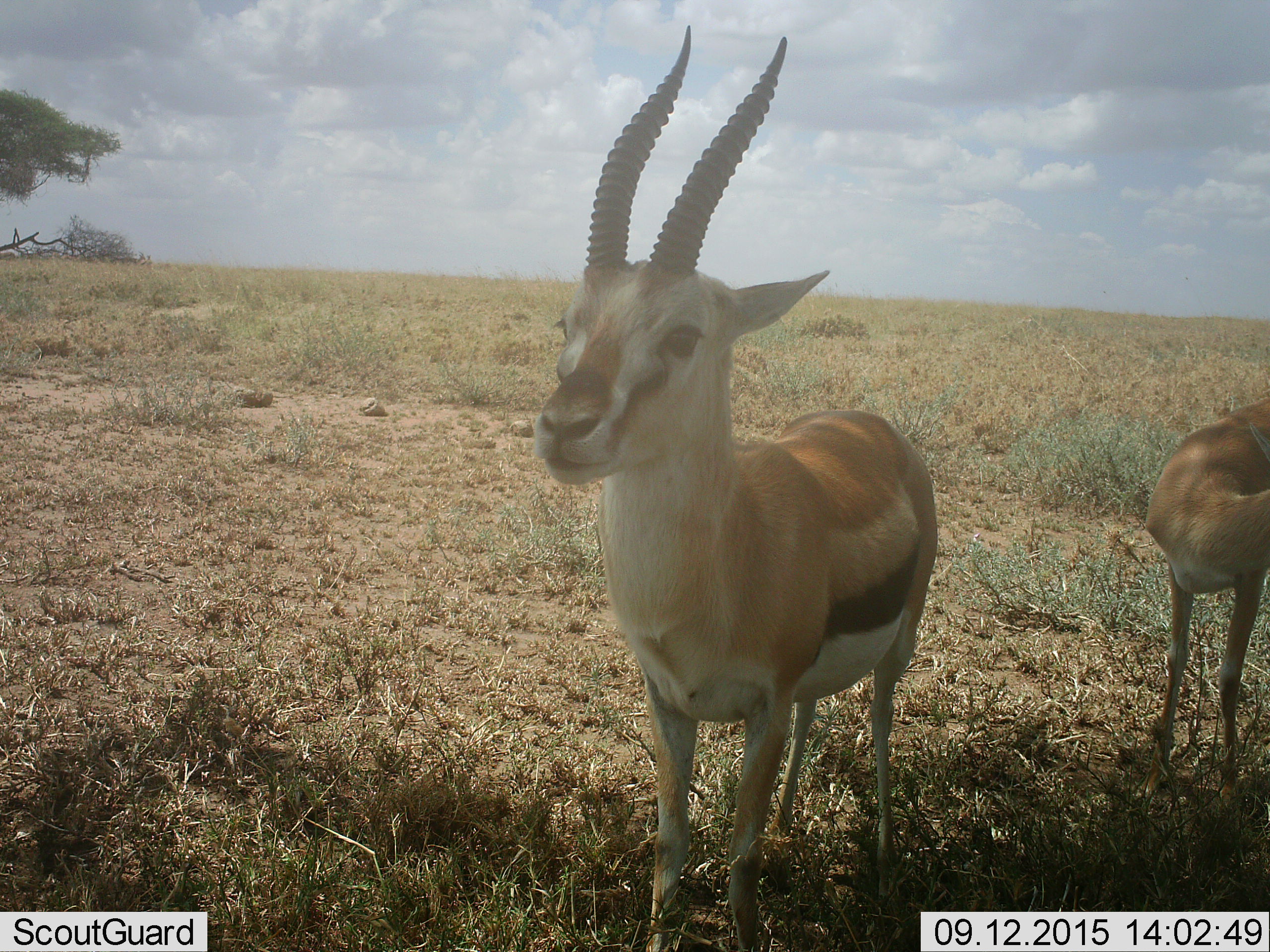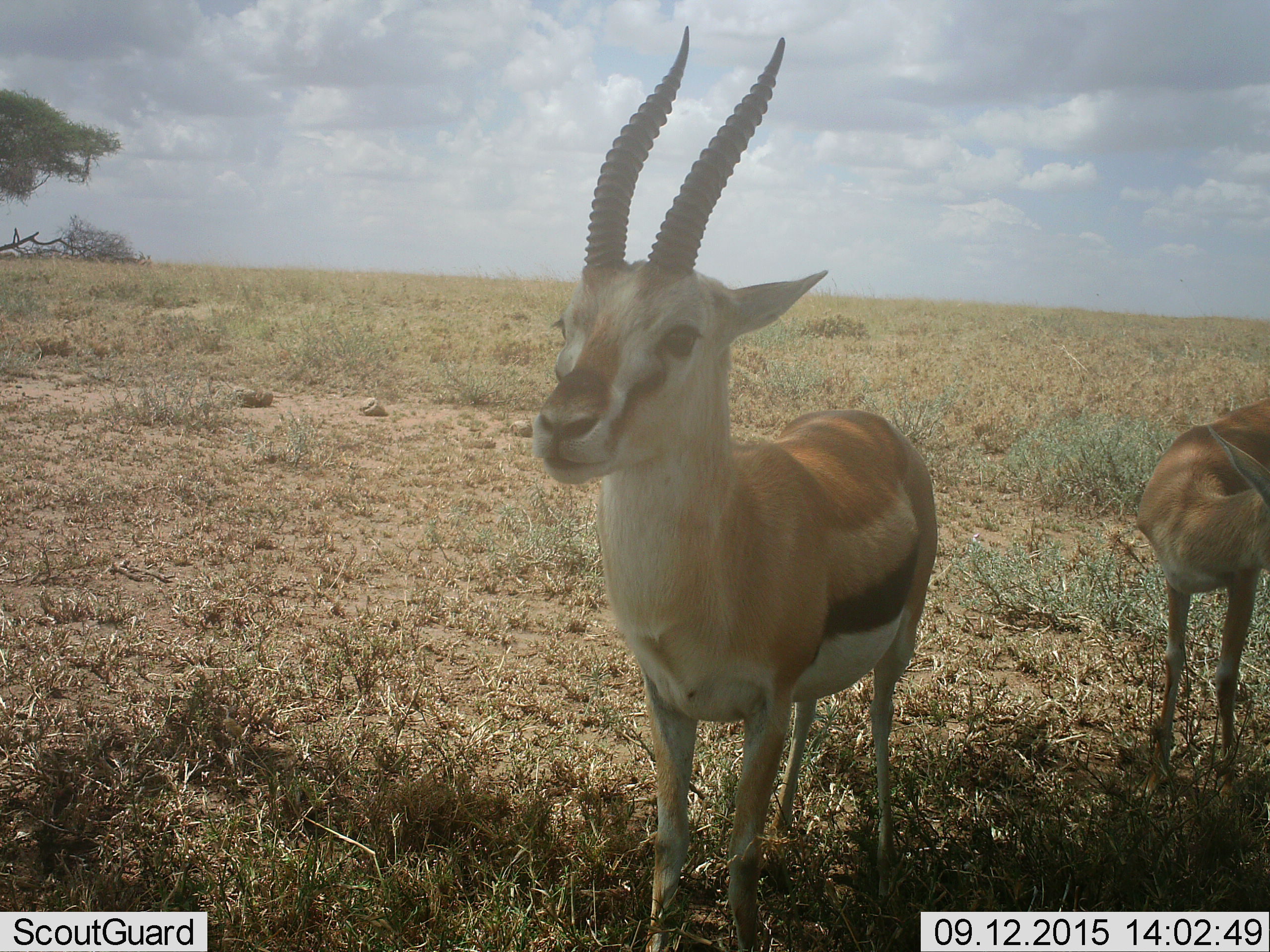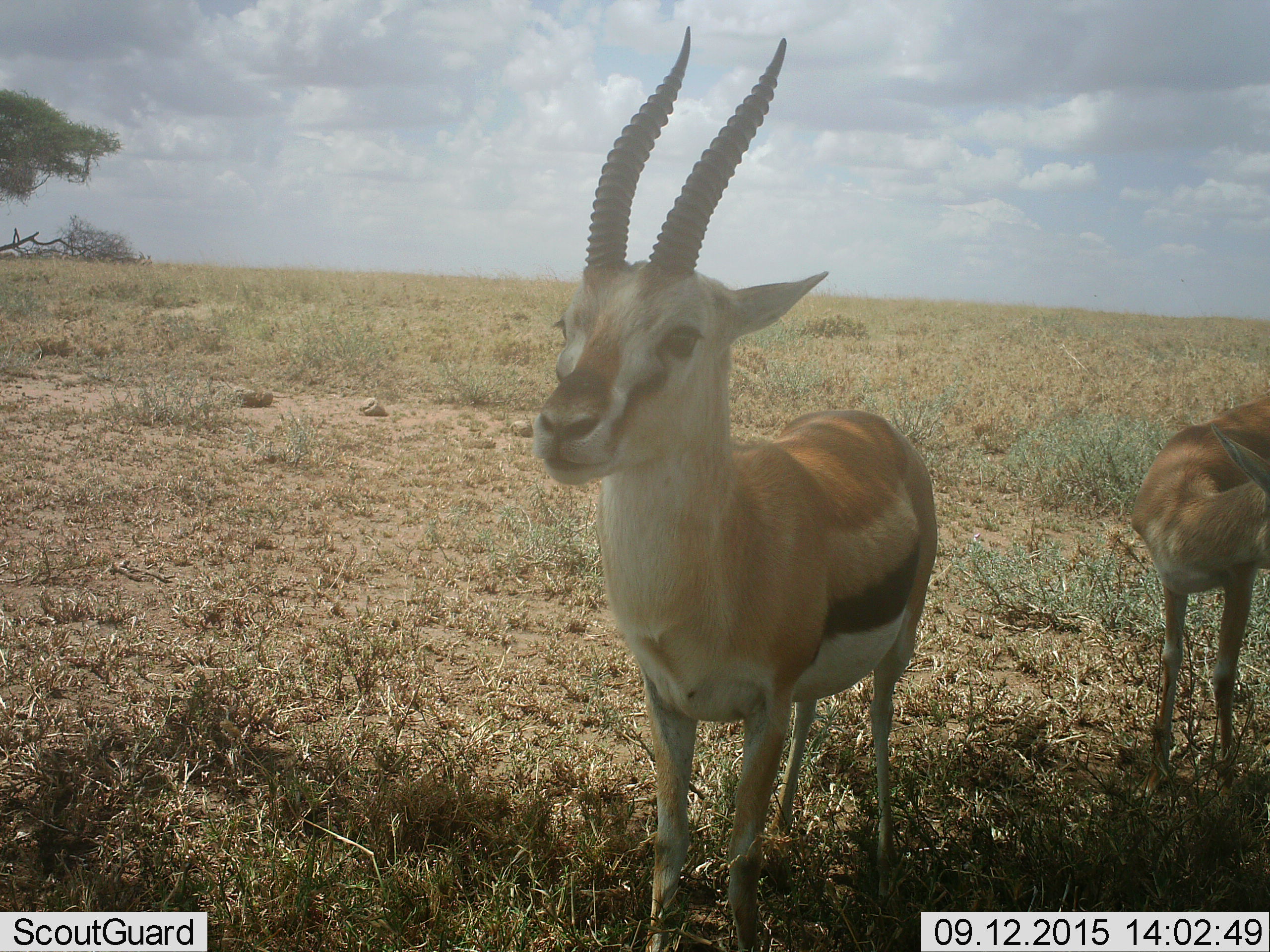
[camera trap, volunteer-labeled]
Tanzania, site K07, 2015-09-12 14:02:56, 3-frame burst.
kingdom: Animalia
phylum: Chordata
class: Mammalia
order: Artiodactyla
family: Bovidae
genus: Eudorcas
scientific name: Eudorcas thomsonii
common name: thomson's gazelle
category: gazellethomsons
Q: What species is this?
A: Gazellethomsons (thomson's gazelle) (Eudorcas thomsonii).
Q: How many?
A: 2.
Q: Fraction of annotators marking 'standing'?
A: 80%.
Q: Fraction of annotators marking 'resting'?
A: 0%.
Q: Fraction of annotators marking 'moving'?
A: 30%.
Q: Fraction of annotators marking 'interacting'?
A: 0%.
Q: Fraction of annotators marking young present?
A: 10%.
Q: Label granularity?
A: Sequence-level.